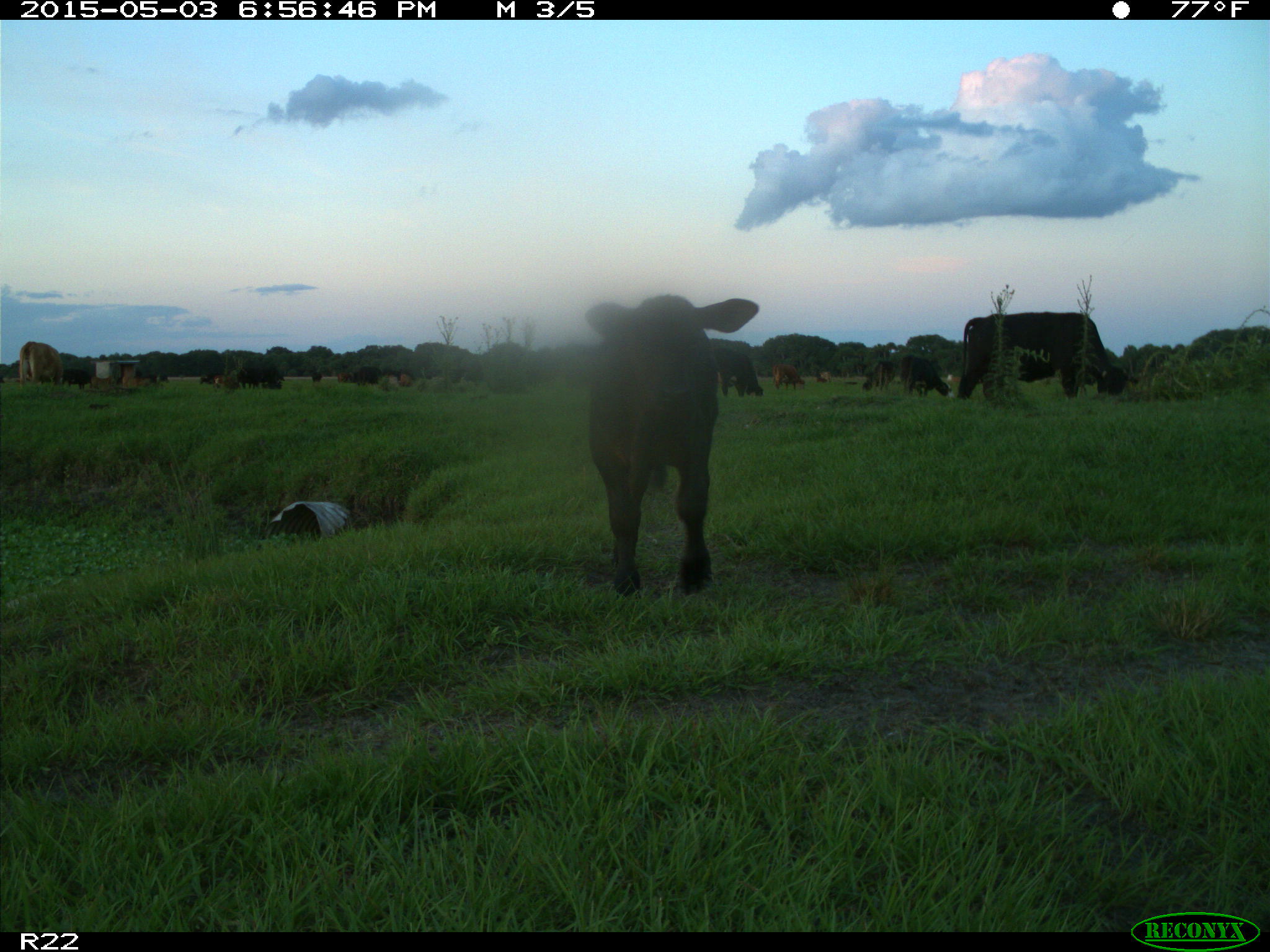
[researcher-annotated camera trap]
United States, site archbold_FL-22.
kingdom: Animalia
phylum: Chordata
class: Mammalia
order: Artiodactyla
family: Bovidae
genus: Bos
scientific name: Bos taurus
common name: domestic cow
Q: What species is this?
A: Bos taurus (domestic cow).